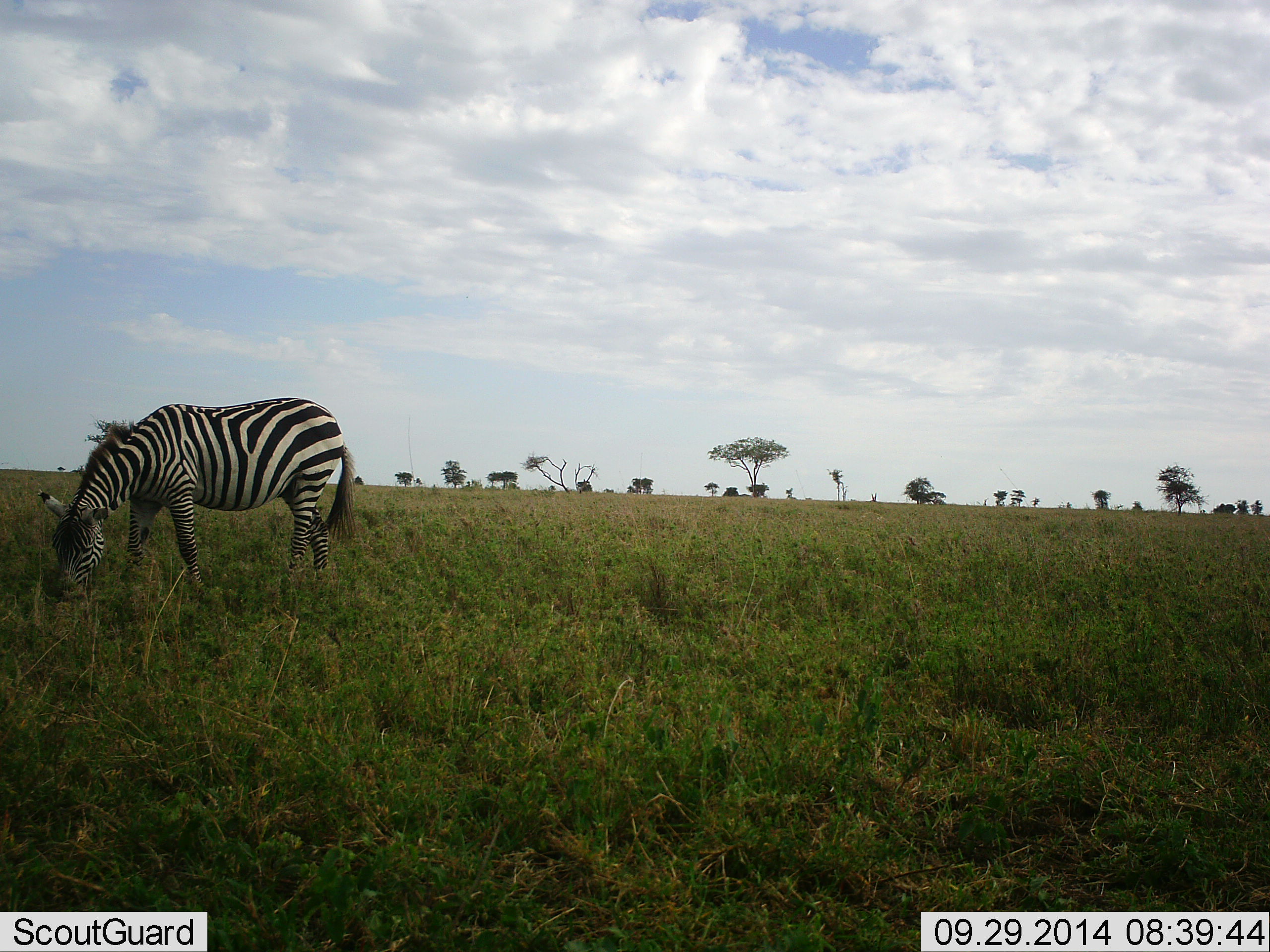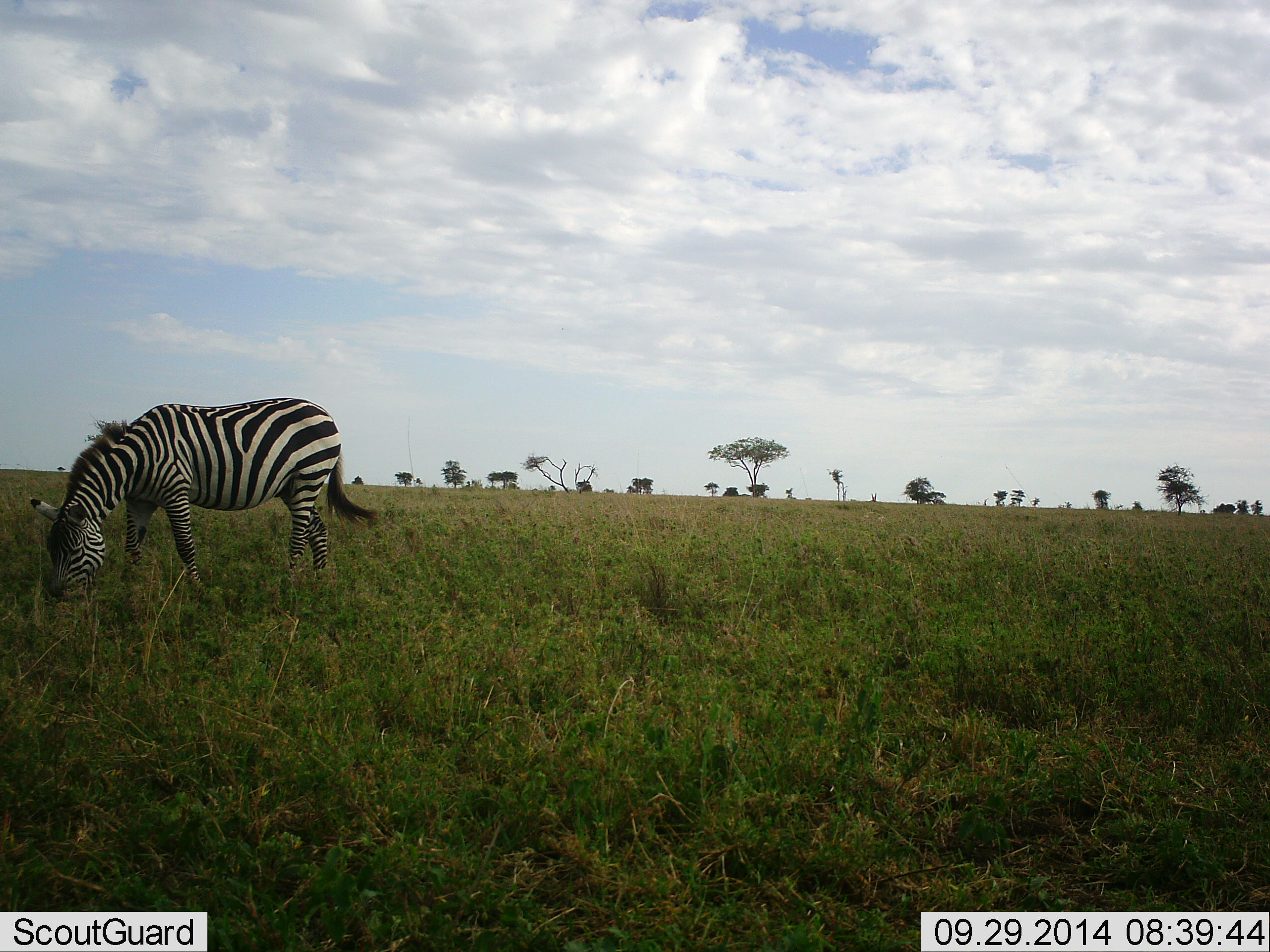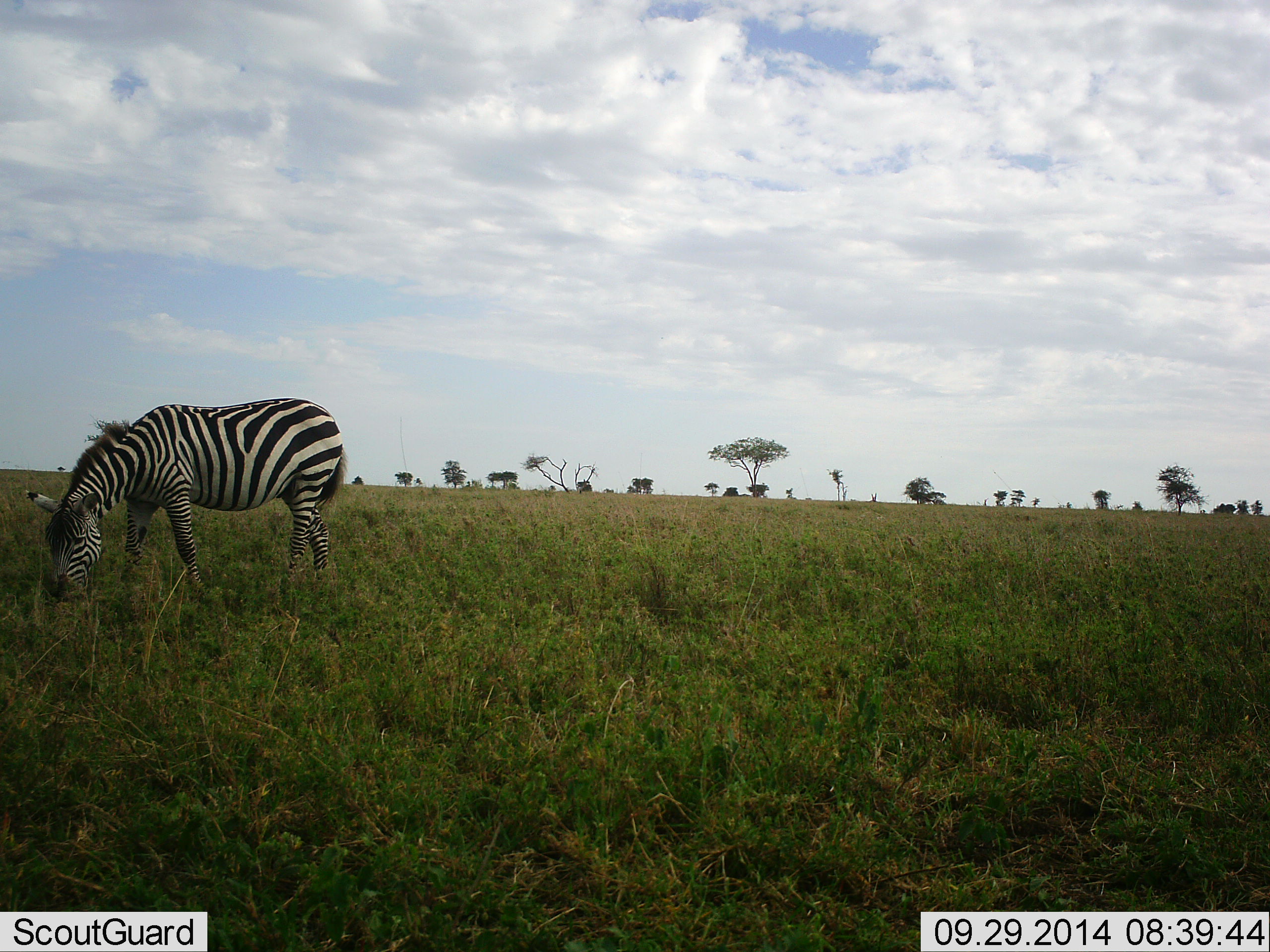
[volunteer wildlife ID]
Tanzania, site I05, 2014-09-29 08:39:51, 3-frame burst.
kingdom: Animalia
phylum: Chordata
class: Mammalia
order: Perissodactyla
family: Equidae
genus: Equus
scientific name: Equus quagga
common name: plains zebra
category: zebra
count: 1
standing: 10%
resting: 0%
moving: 0%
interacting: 0%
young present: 0%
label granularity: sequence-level